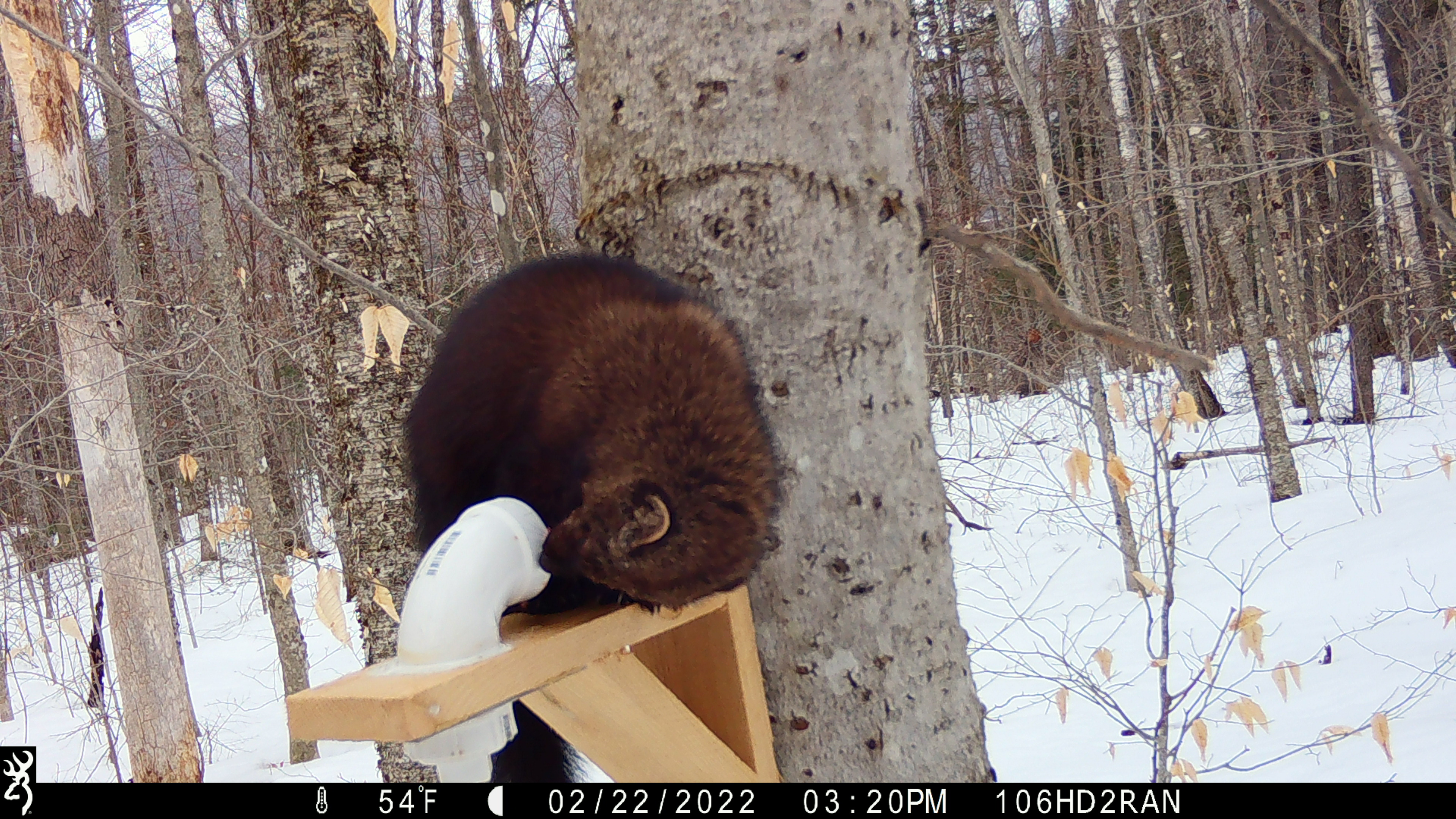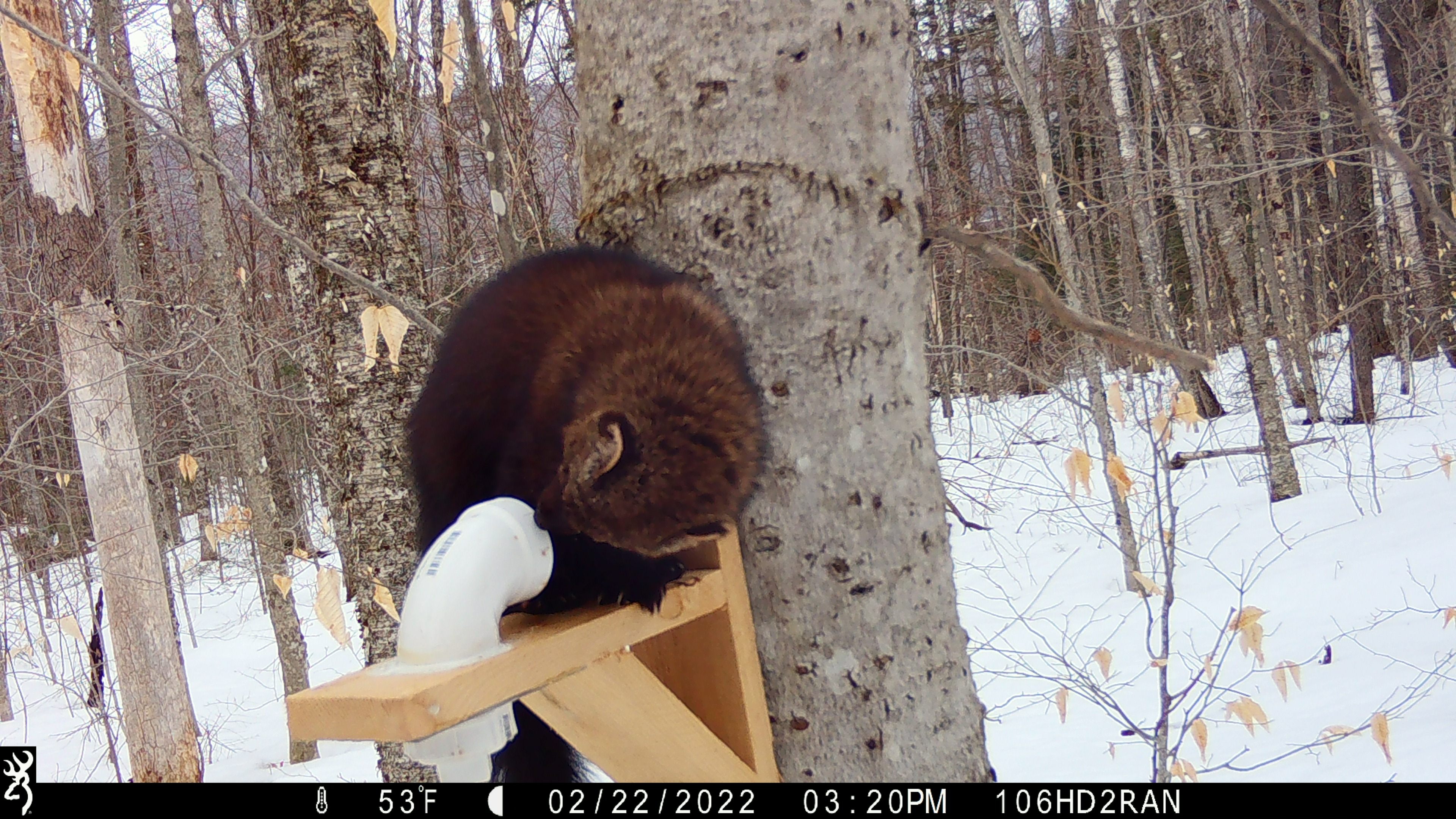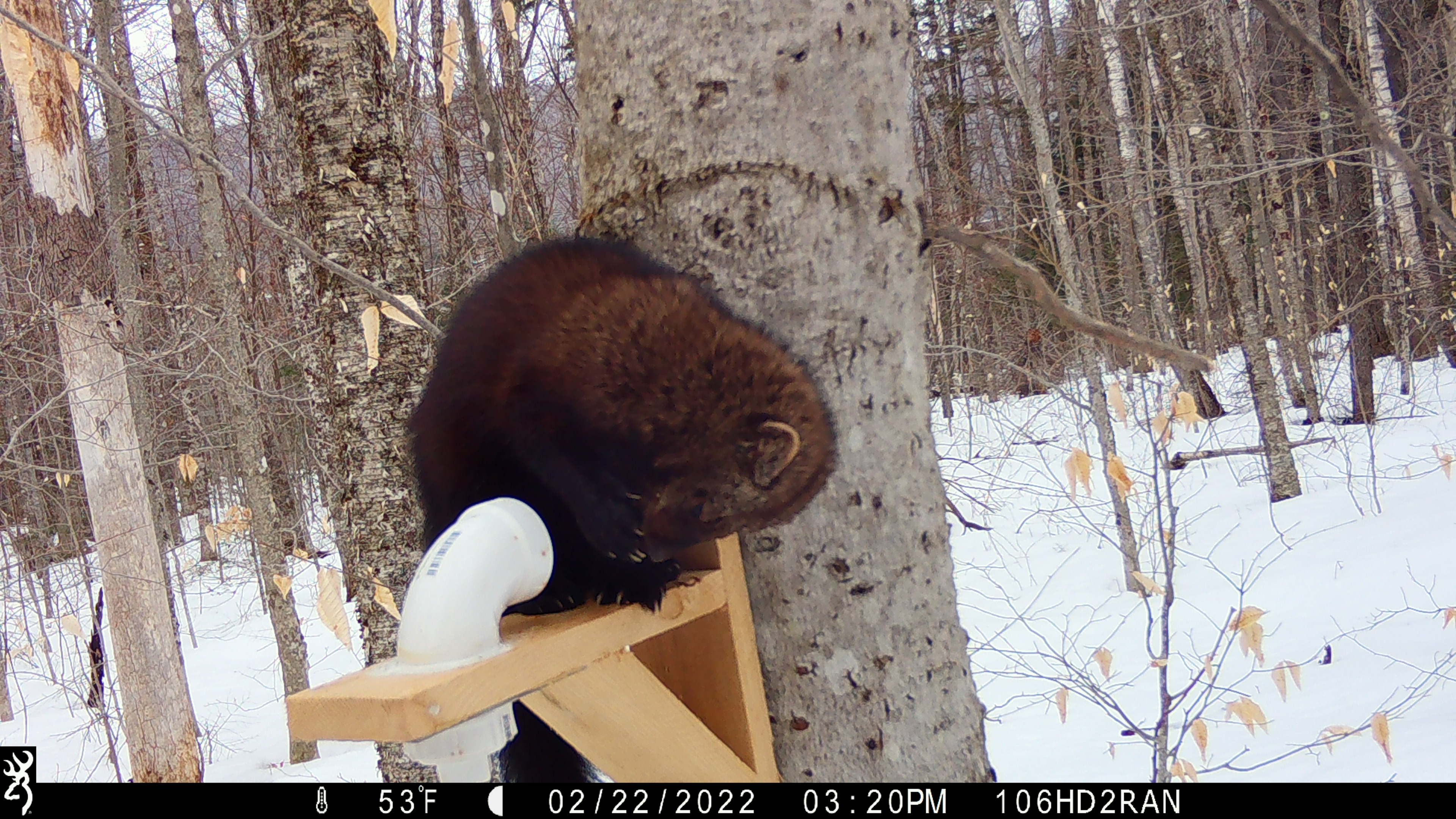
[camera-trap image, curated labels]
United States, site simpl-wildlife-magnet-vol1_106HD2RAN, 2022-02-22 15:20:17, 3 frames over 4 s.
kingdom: Animalia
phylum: Chordata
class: Mammalia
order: Carnivora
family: Mustelidae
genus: Pekania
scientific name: Pekania pennanti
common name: fisher